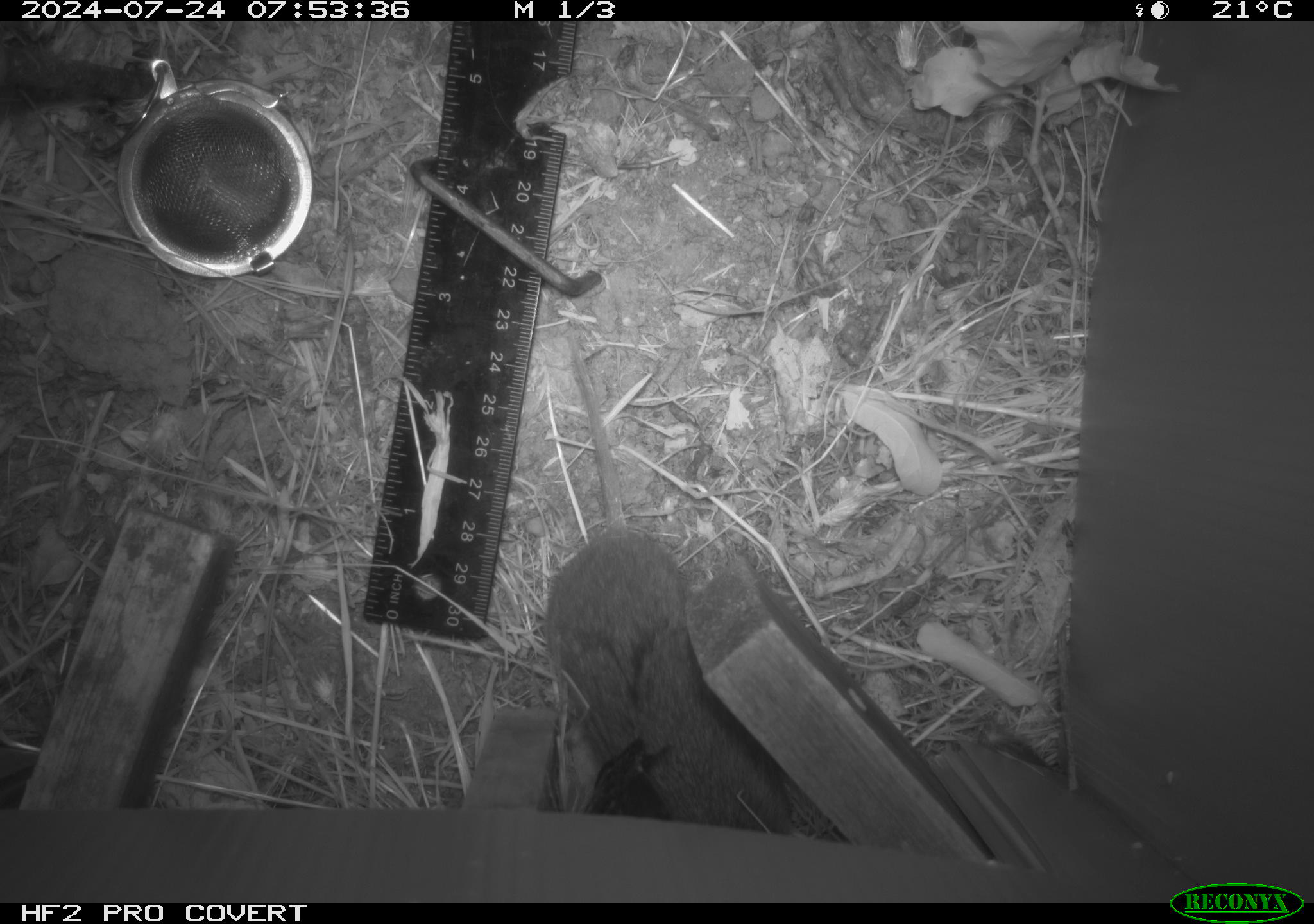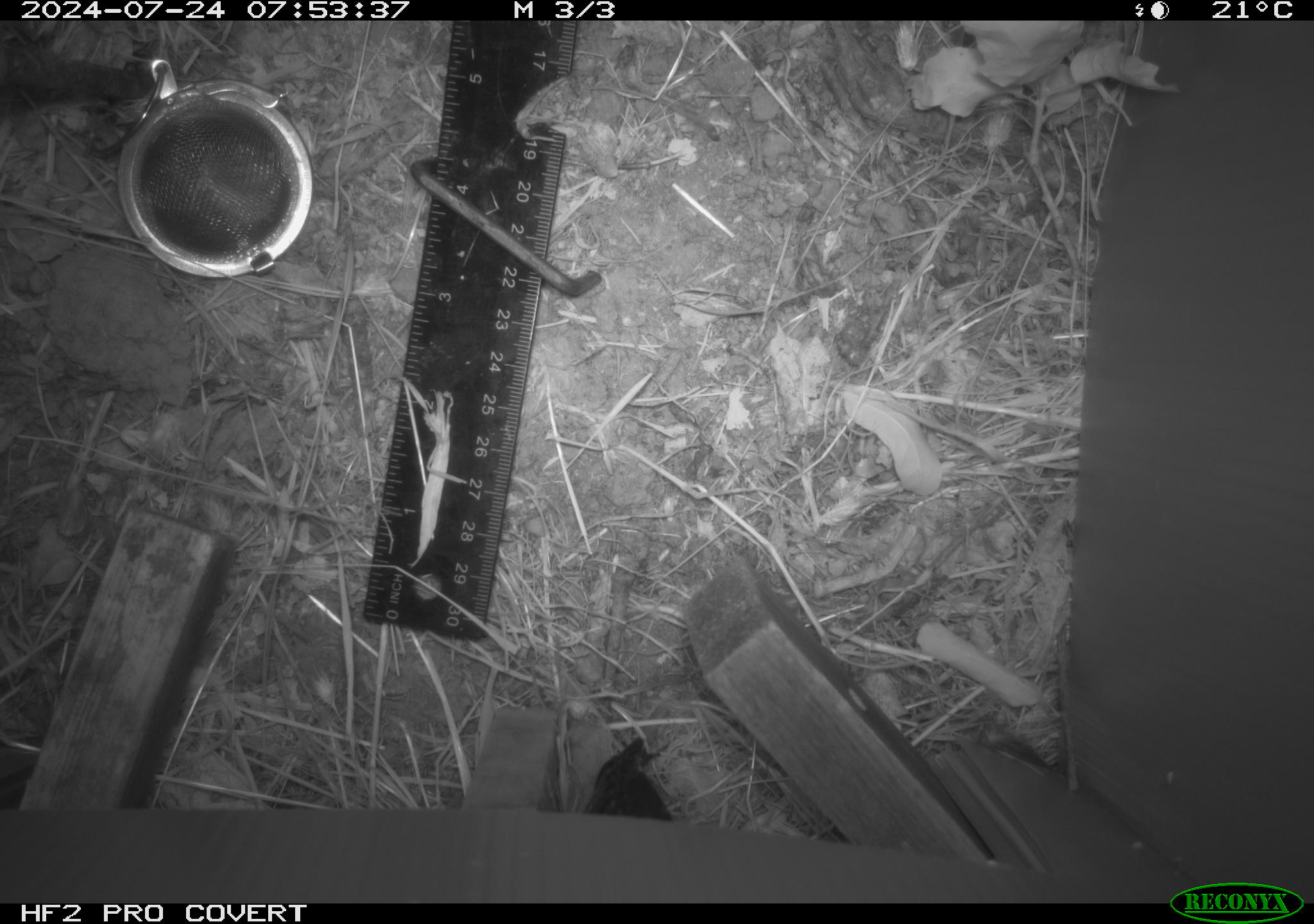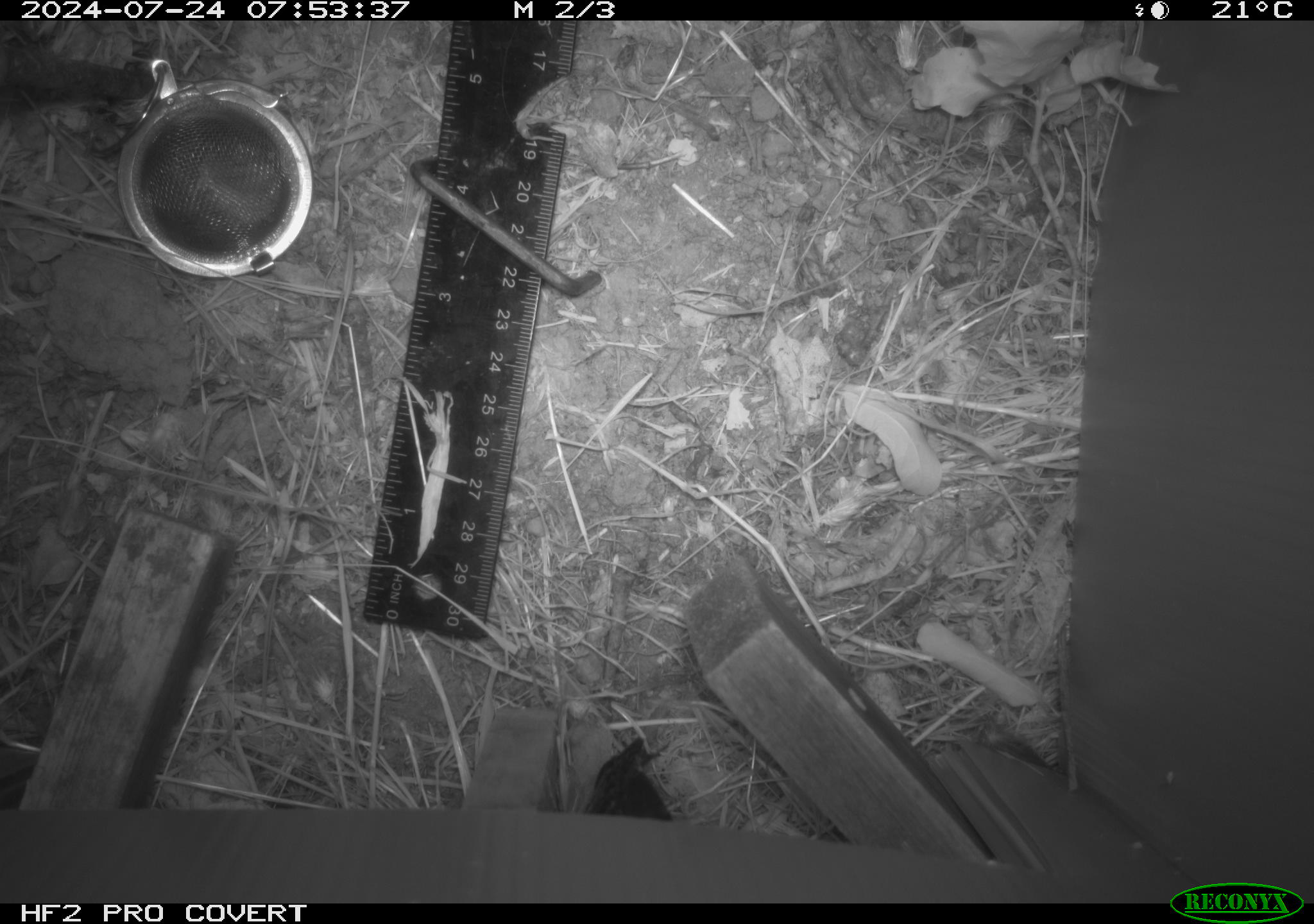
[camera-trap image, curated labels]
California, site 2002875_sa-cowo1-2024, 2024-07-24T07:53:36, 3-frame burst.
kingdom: Animalia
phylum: Chordata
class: Mammalia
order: Rodentia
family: Cricetidae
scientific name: Arvicolinae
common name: voles, lemmings, and muskrats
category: arvicolinae subfamily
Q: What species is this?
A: Arvicolinae subfamily (voles, lemmings, and muskrats) (Arvicolinae).